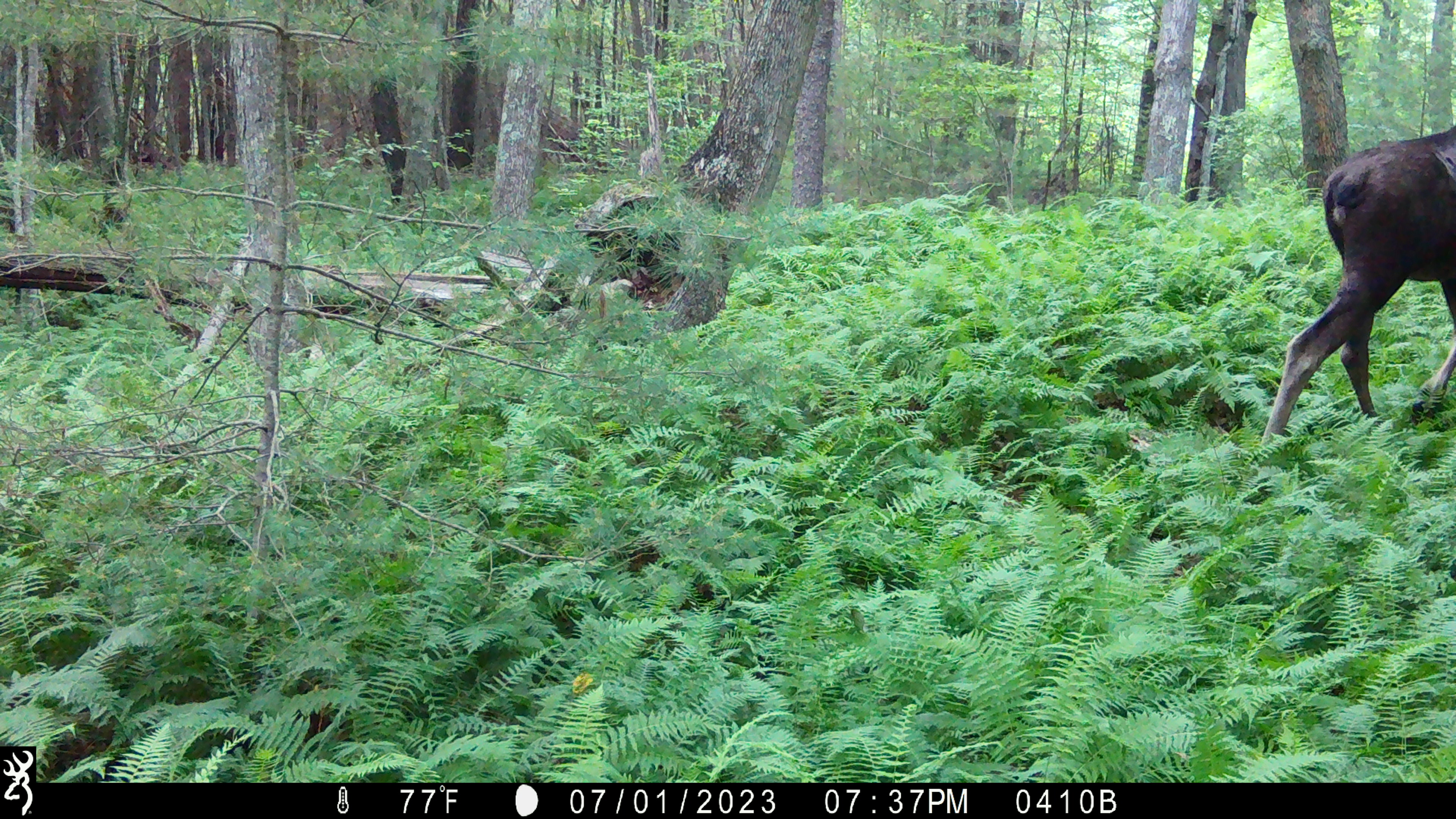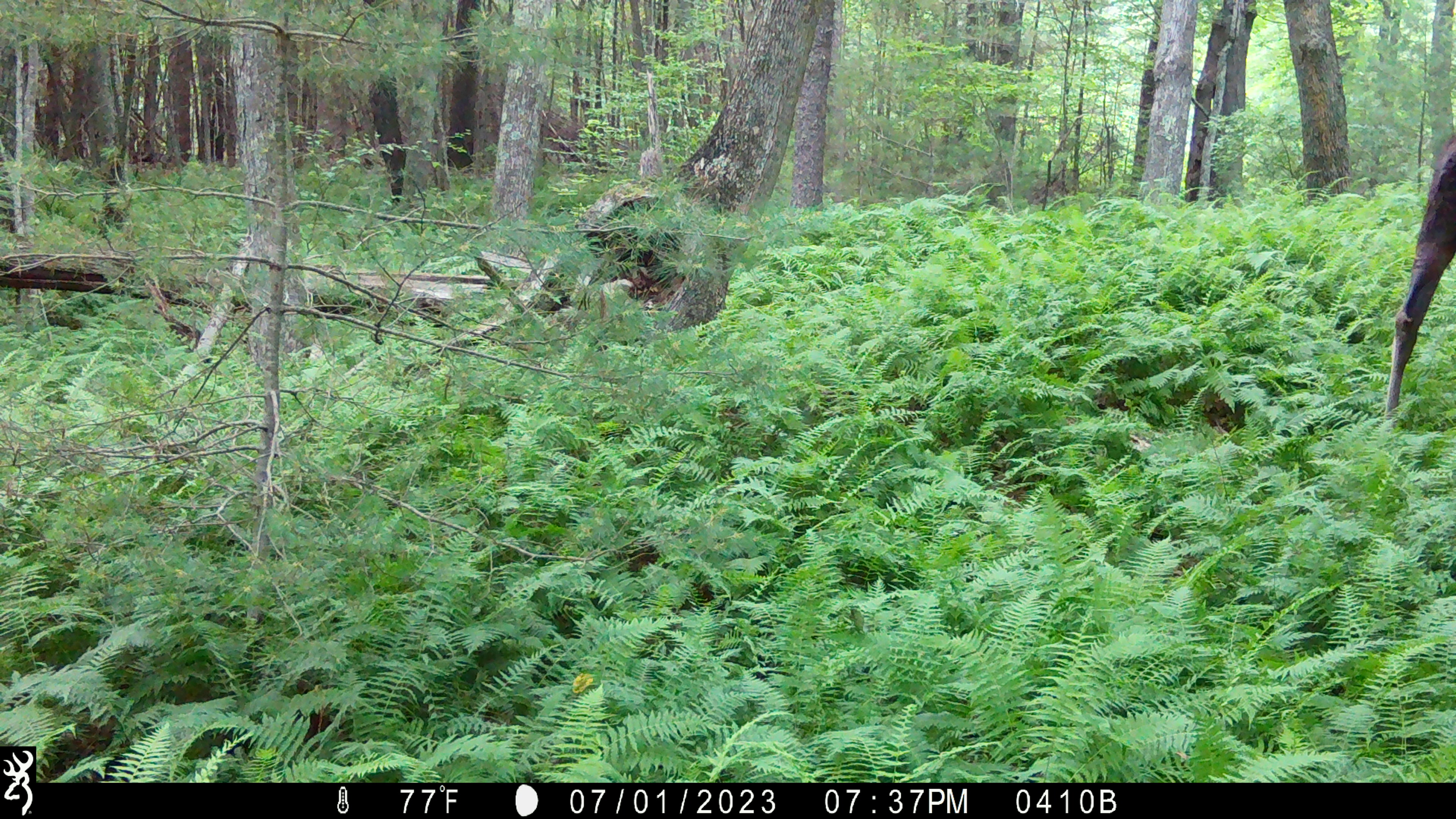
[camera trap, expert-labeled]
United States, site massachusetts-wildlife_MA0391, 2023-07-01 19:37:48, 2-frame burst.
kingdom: Animalia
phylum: Chordata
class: Mammalia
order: Artiodactyla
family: Cervidae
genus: Alces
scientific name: Alces alces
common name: moose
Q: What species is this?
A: Moose (Alces alces).